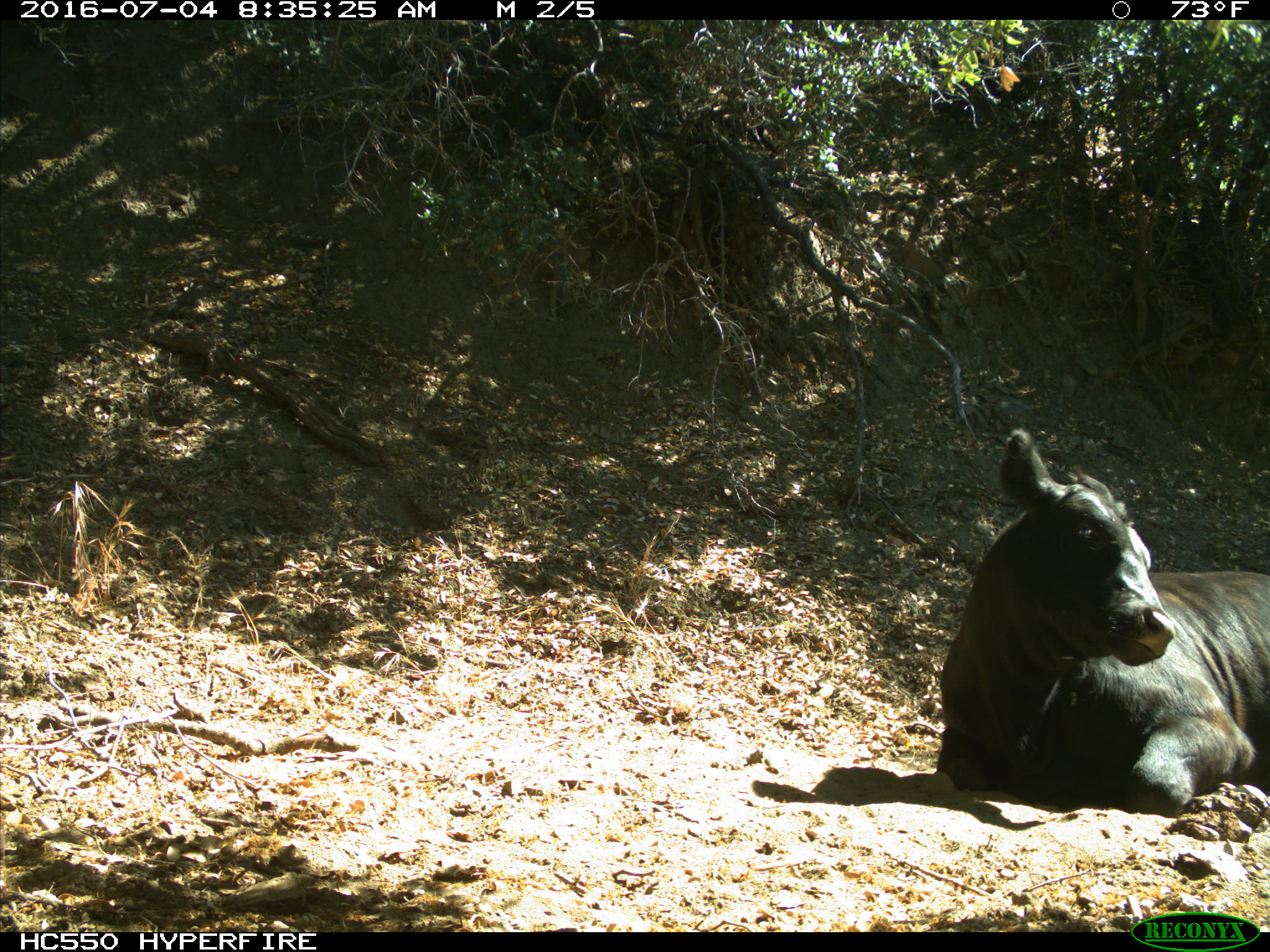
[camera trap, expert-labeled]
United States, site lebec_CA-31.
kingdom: Animalia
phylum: Chordata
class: Mammalia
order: Artiodactyla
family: Bovidae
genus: Bos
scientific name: Bos taurus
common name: domestic cow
Bos taurus (domestic cow).